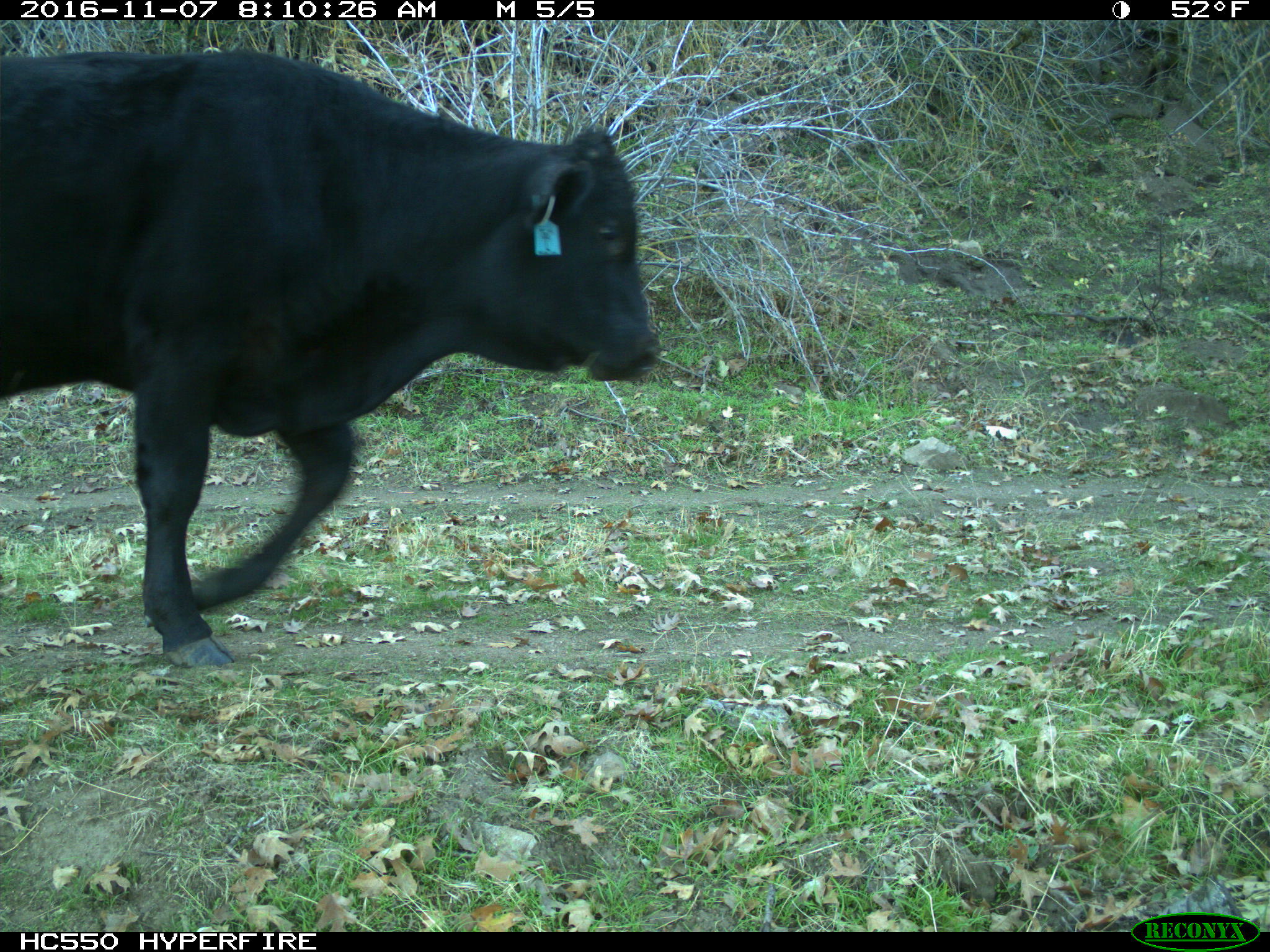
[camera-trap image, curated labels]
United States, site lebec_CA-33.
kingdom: Animalia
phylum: Chordata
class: Mammalia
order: Artiodactyla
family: Bovidae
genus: Bos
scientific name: Bos taurus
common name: domestic cow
Bos taurus (domestic cow).